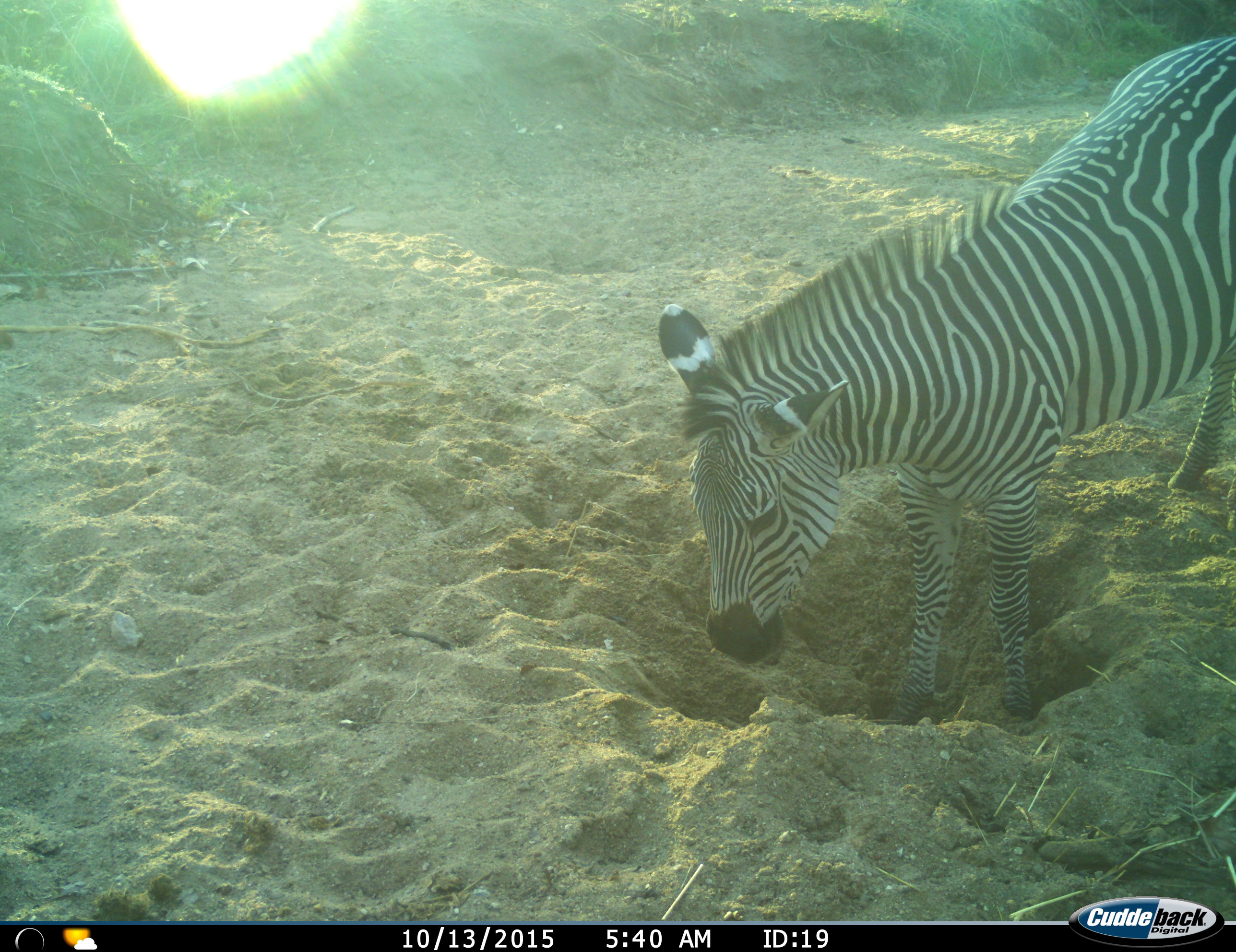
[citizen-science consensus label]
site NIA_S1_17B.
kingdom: Animalia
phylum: Chordata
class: Mammalia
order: Perissodactyla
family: Equidae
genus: Equus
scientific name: Equus quagga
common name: plains zebra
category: zebraplains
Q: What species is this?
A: Zebraplains (plains zebra) (Equus quagga).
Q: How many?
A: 1.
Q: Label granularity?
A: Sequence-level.